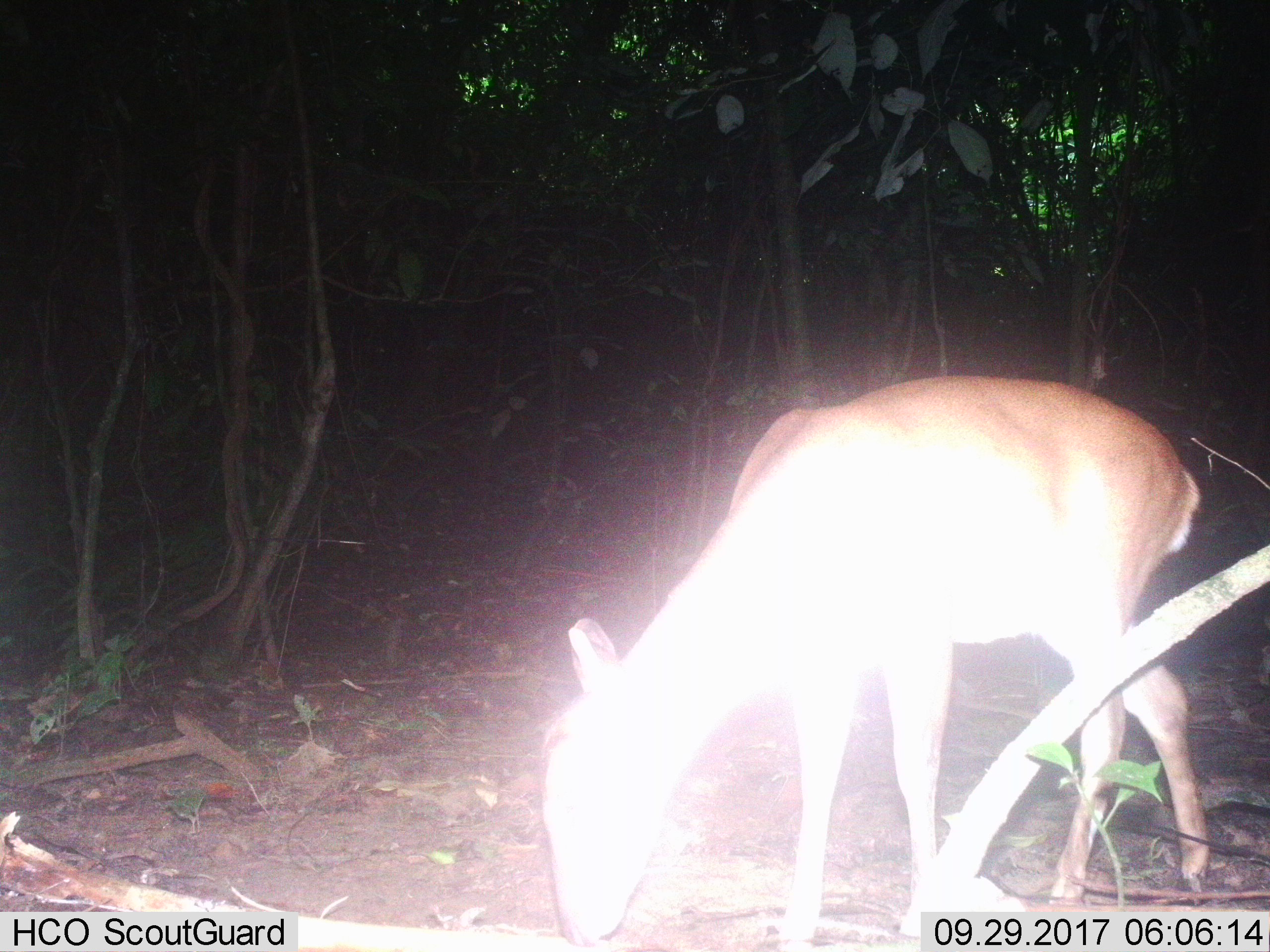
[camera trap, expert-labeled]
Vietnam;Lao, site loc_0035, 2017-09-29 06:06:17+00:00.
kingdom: Animalia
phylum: Chordata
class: Mammalia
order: Artiodactyla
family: Cervidae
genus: Muntiacus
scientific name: Muntiacus vuquangensis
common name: large-antlered muntjac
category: large antlered muntjac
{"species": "large antlered muntjac (large-antlered muntjac) (Muntiacus vuquangensis)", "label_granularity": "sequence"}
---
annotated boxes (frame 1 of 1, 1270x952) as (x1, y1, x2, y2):
large antlered muntjac: (535, 372, 1216, 948)